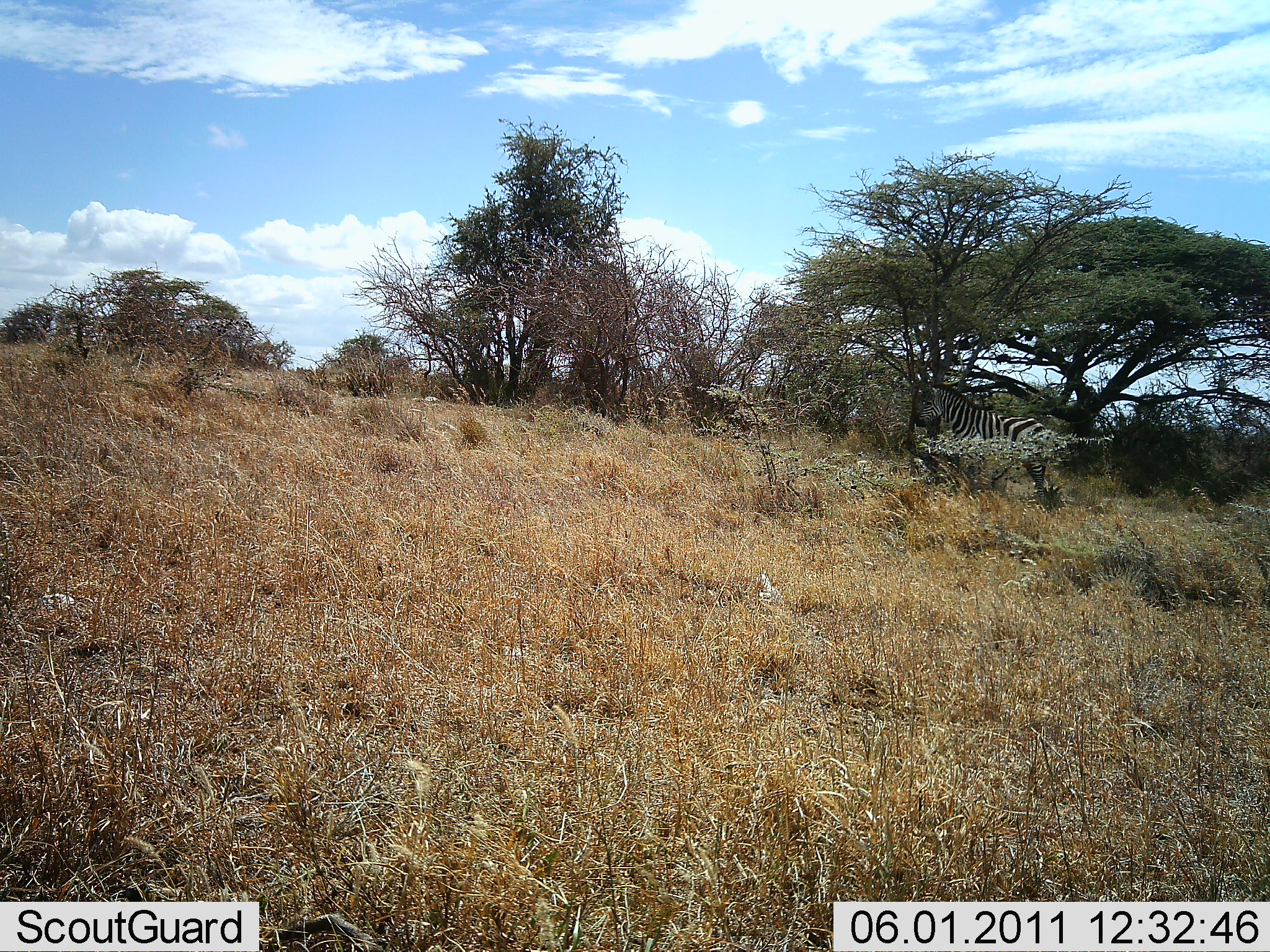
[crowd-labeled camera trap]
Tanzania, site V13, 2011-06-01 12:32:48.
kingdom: Animalia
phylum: Chordata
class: Mammalia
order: Perissodactyla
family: Equidae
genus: Equus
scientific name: Equus quagga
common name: plains zebra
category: zebra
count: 1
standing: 91%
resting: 0%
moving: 9%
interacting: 0%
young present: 0%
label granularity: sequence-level